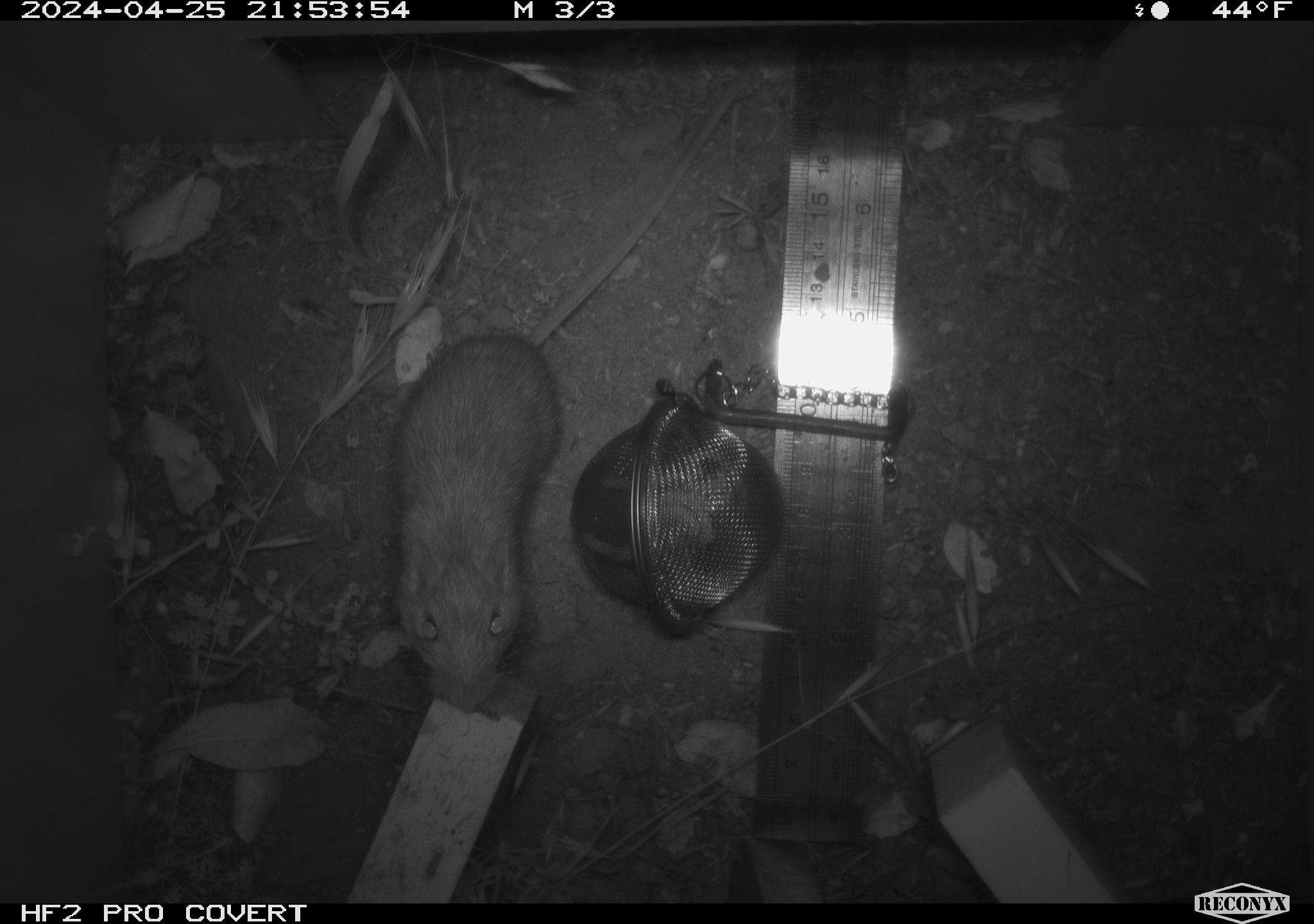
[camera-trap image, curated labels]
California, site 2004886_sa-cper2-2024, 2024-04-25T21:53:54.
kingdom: Animalia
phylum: Chordata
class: Mammalia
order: Rodentia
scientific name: Rodentia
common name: rodent